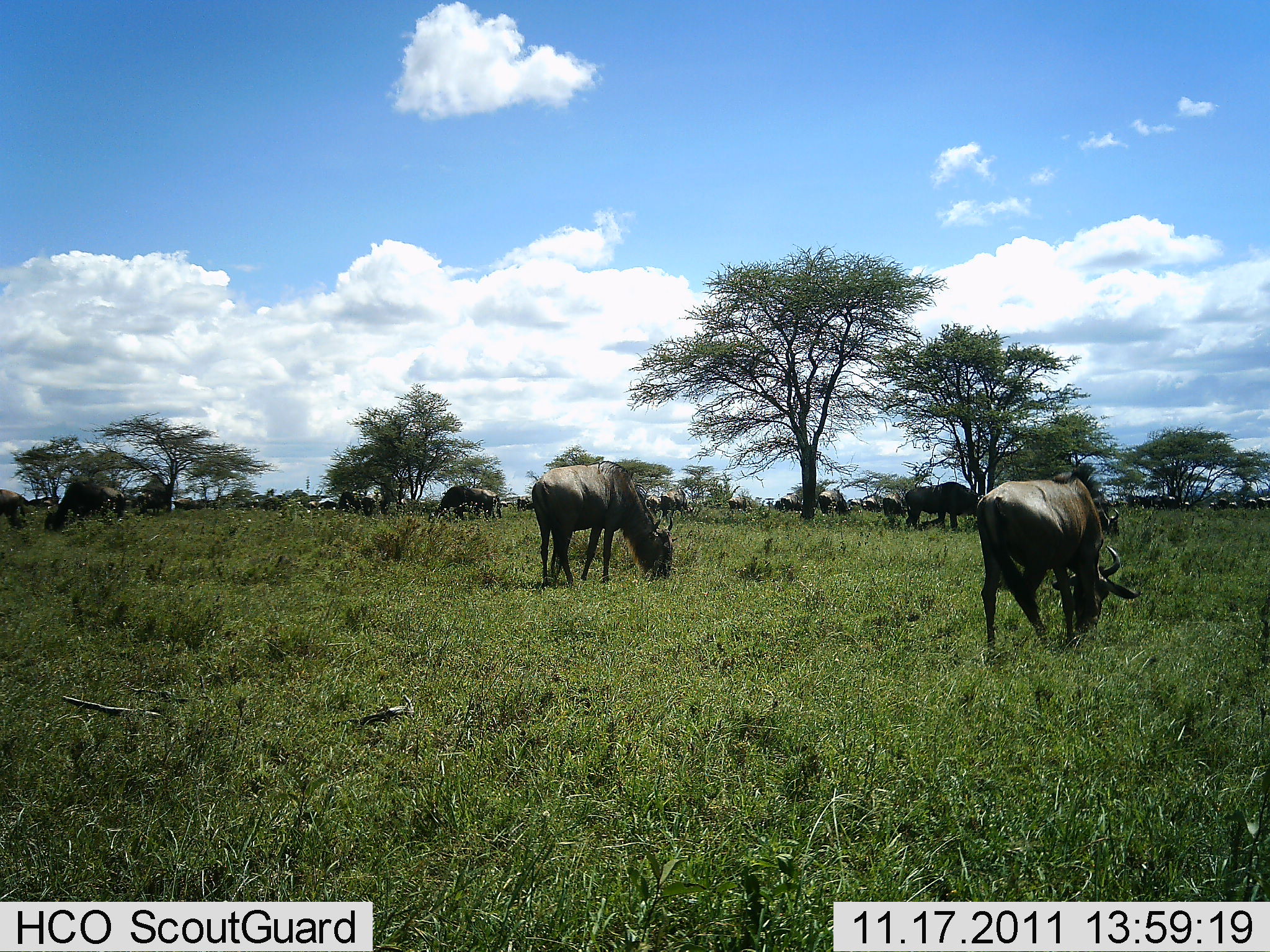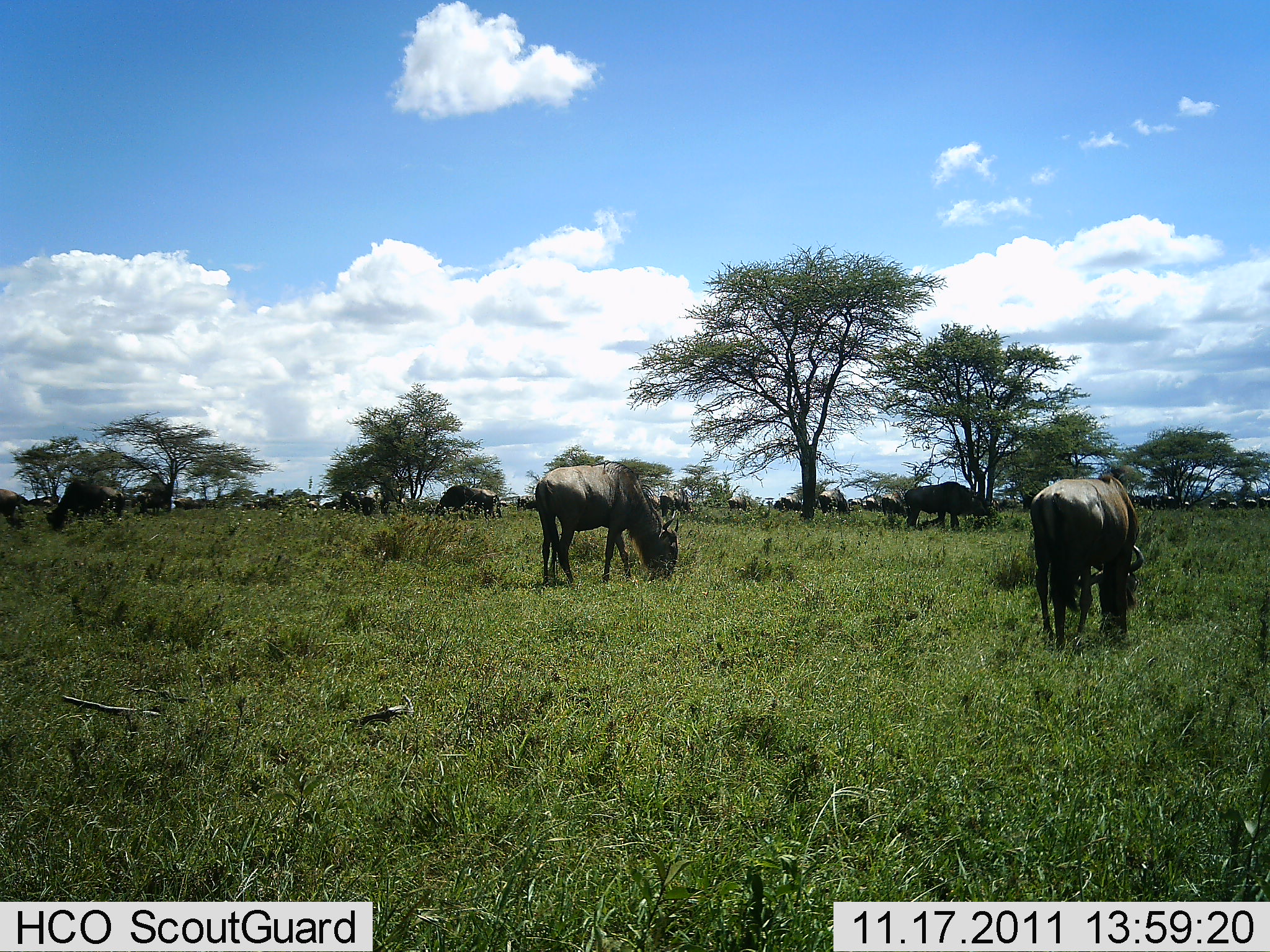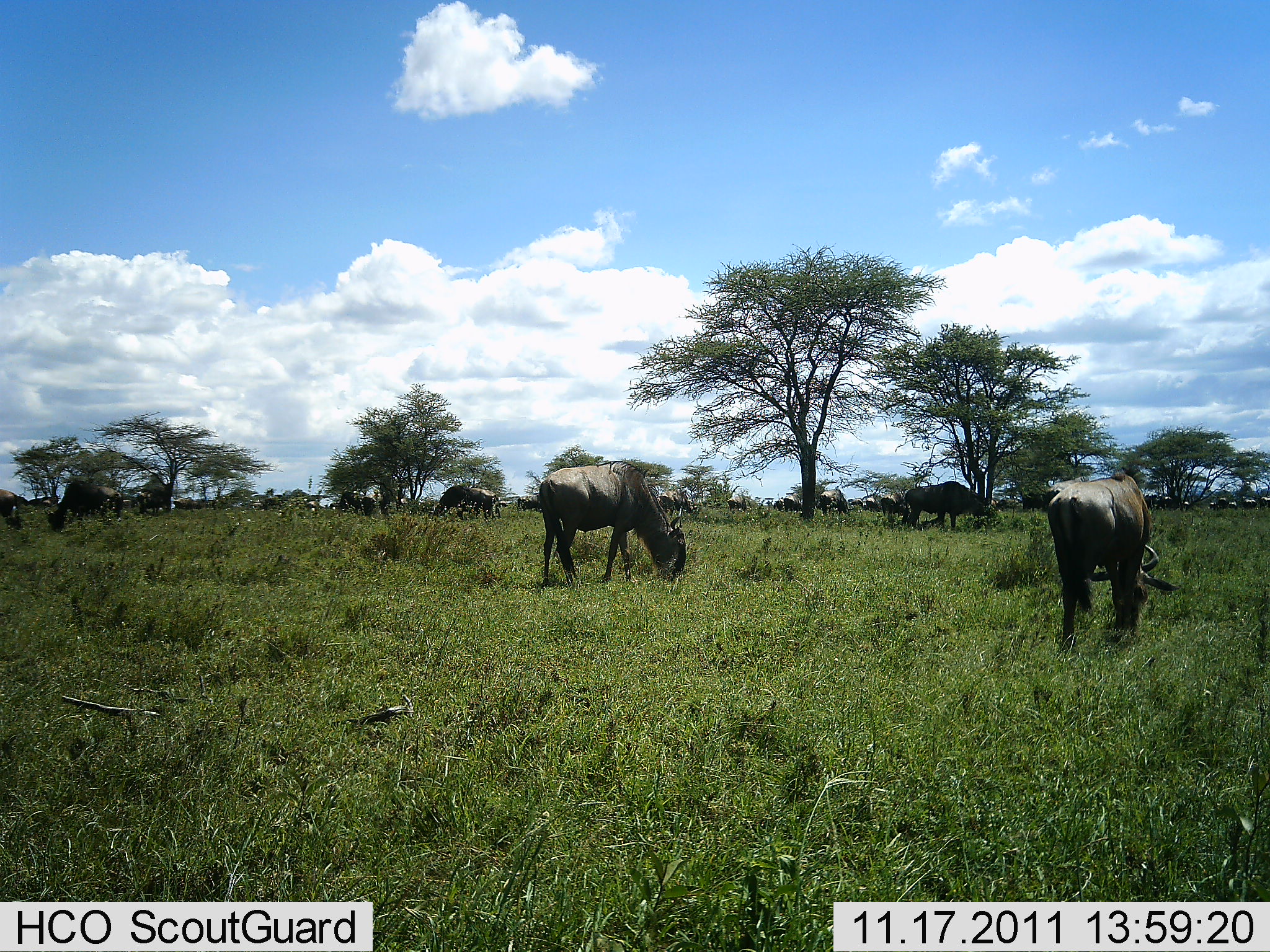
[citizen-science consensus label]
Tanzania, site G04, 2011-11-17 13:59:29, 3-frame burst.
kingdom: Animalia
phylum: Chordata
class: Mammalia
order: Artiodactyla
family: Bovidae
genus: Connochaetes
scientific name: Connochaetes taurinus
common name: blue wildebeest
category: wildebeest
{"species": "wildebeest (blue wildebeest) (Connochaetes taurinus)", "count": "11-50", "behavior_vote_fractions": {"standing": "27%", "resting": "0%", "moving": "0%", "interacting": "9%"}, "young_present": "9%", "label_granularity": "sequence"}